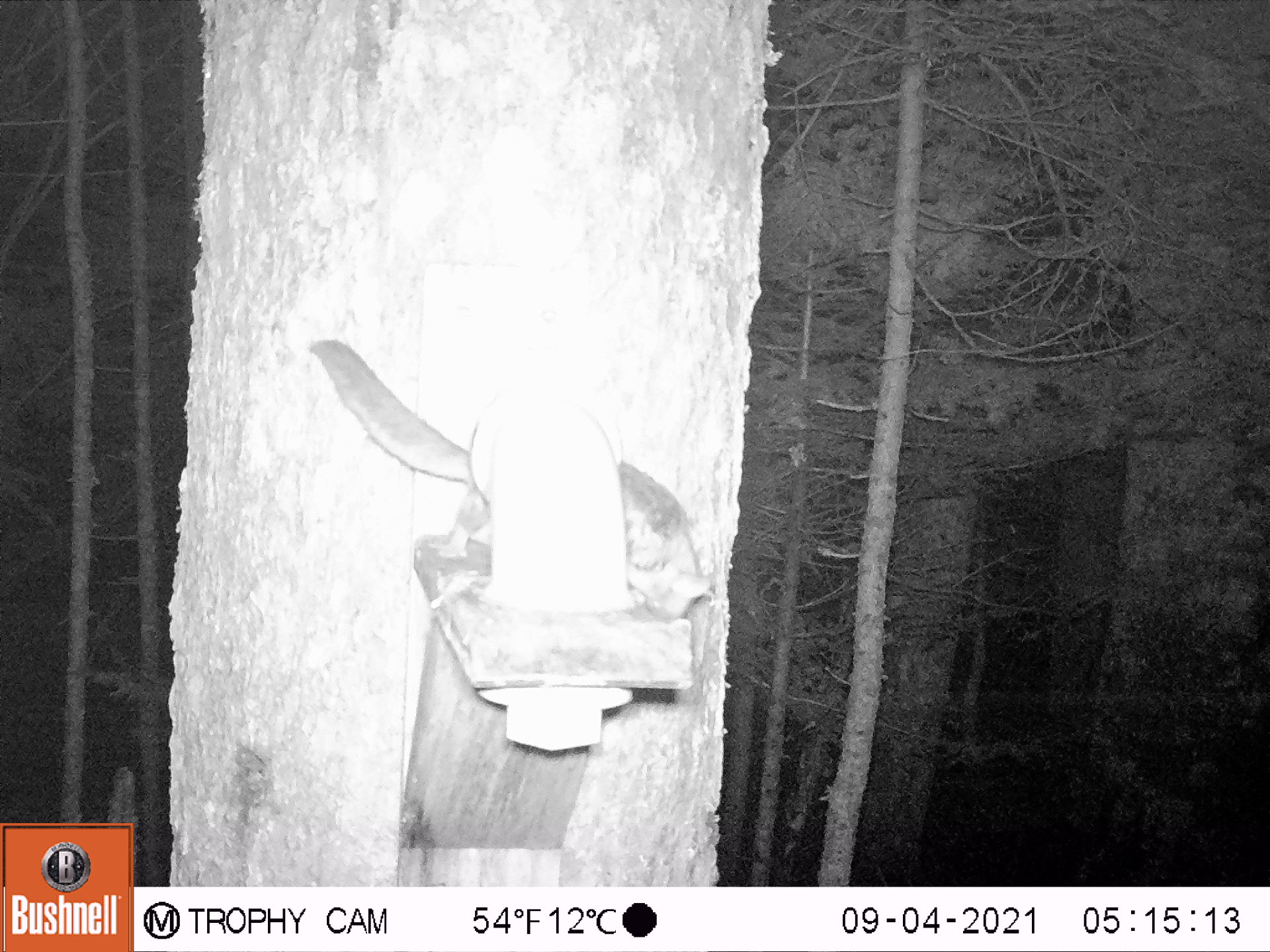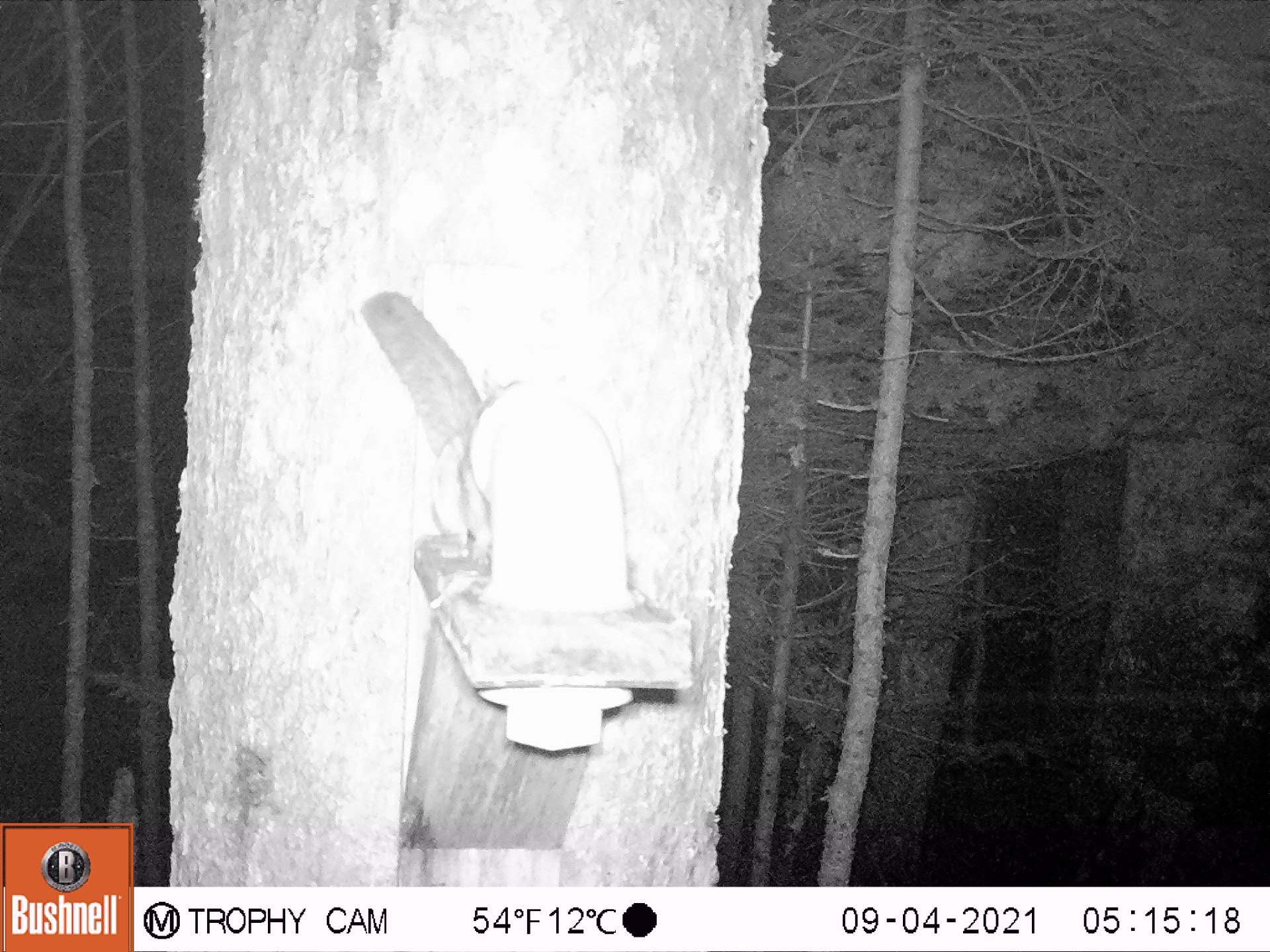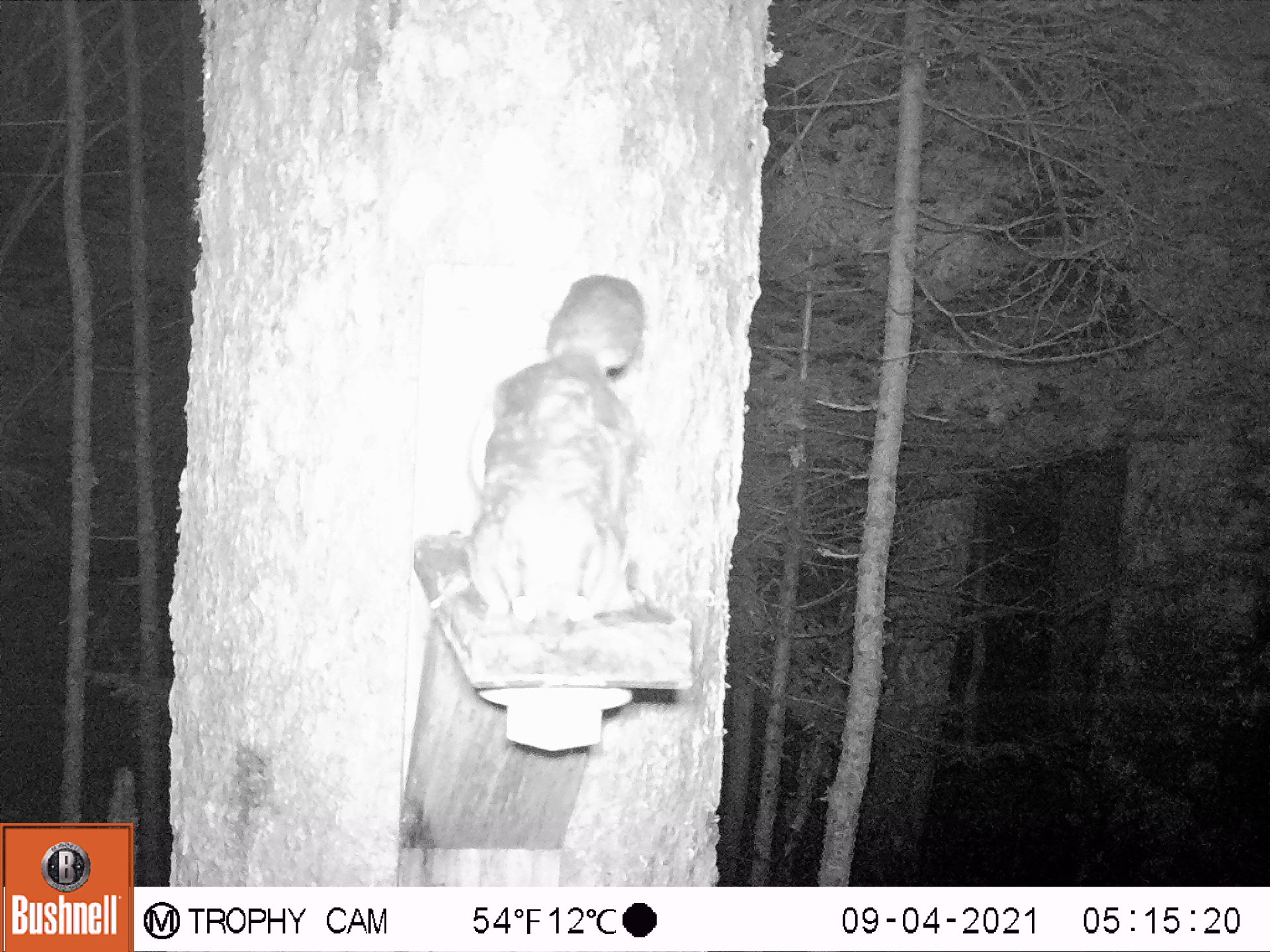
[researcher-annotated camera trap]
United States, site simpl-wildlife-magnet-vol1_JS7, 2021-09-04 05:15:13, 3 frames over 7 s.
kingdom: Animalia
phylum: Chordata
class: Mammalia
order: Rodentia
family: Sciuridae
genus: Glaucomys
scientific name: Glaucomys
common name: flying squirrel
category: flying squirrel sp.